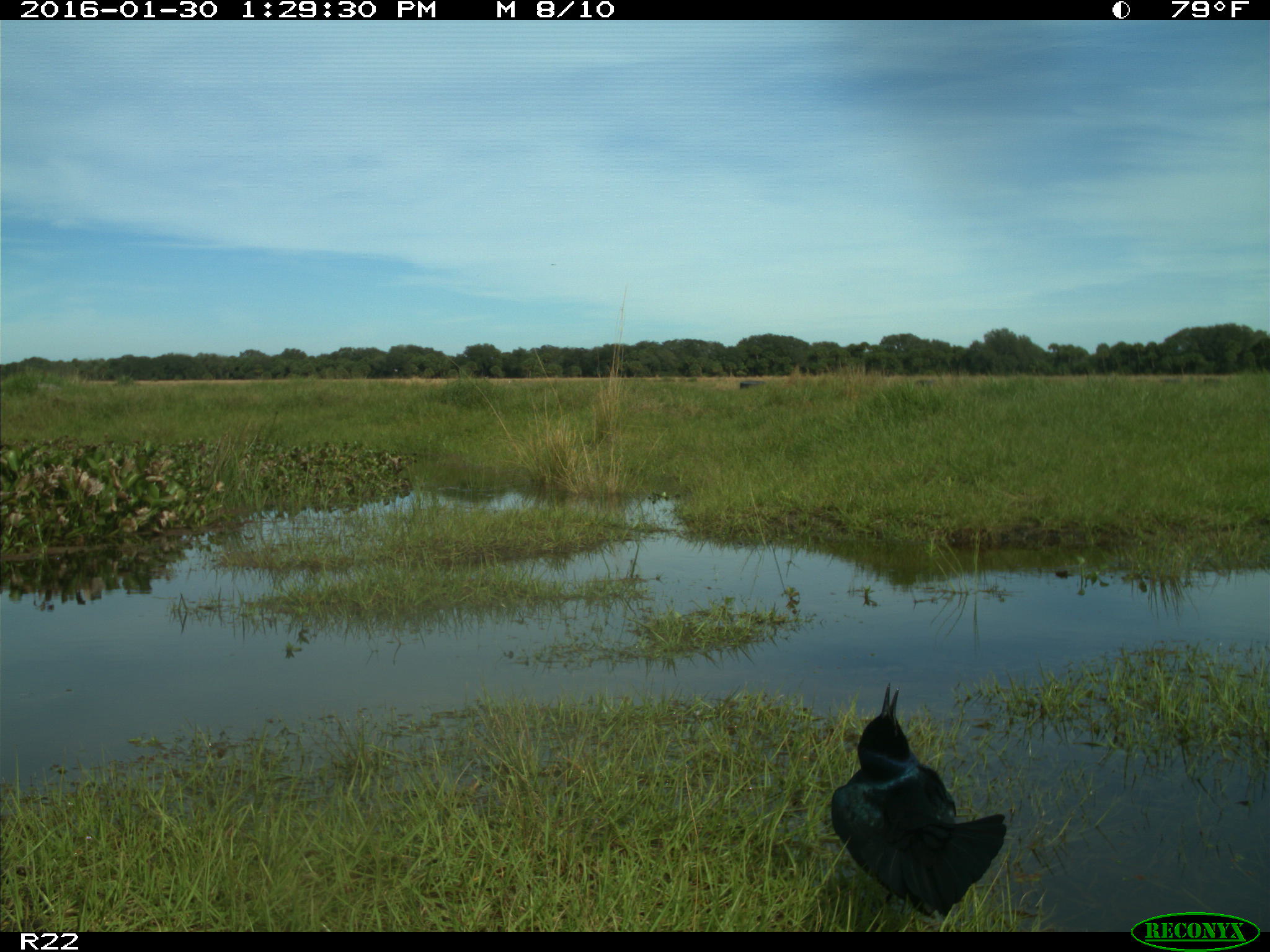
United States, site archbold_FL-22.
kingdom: Animalia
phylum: Chordata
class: Aves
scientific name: Aves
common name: birds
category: unidentified bird